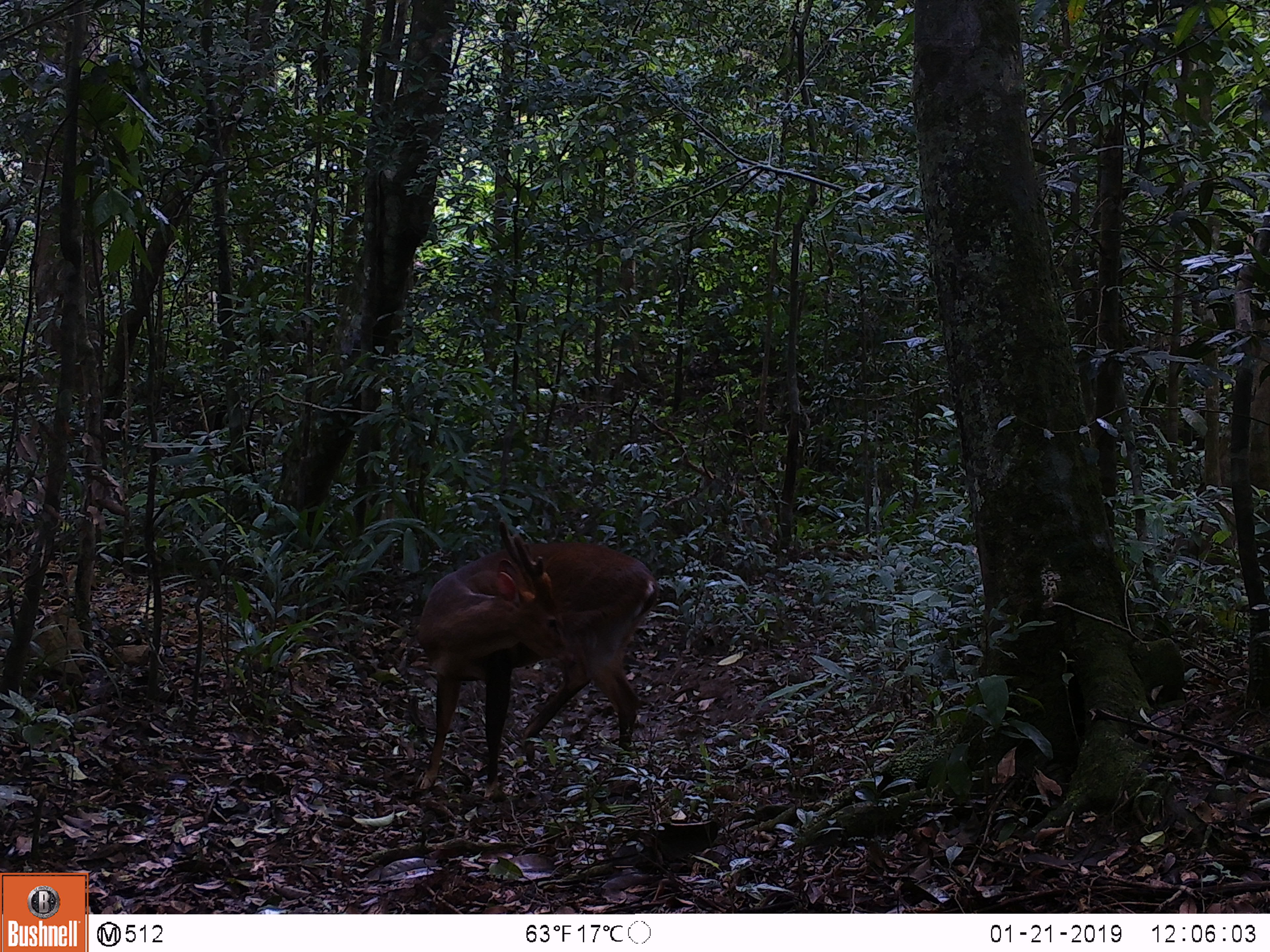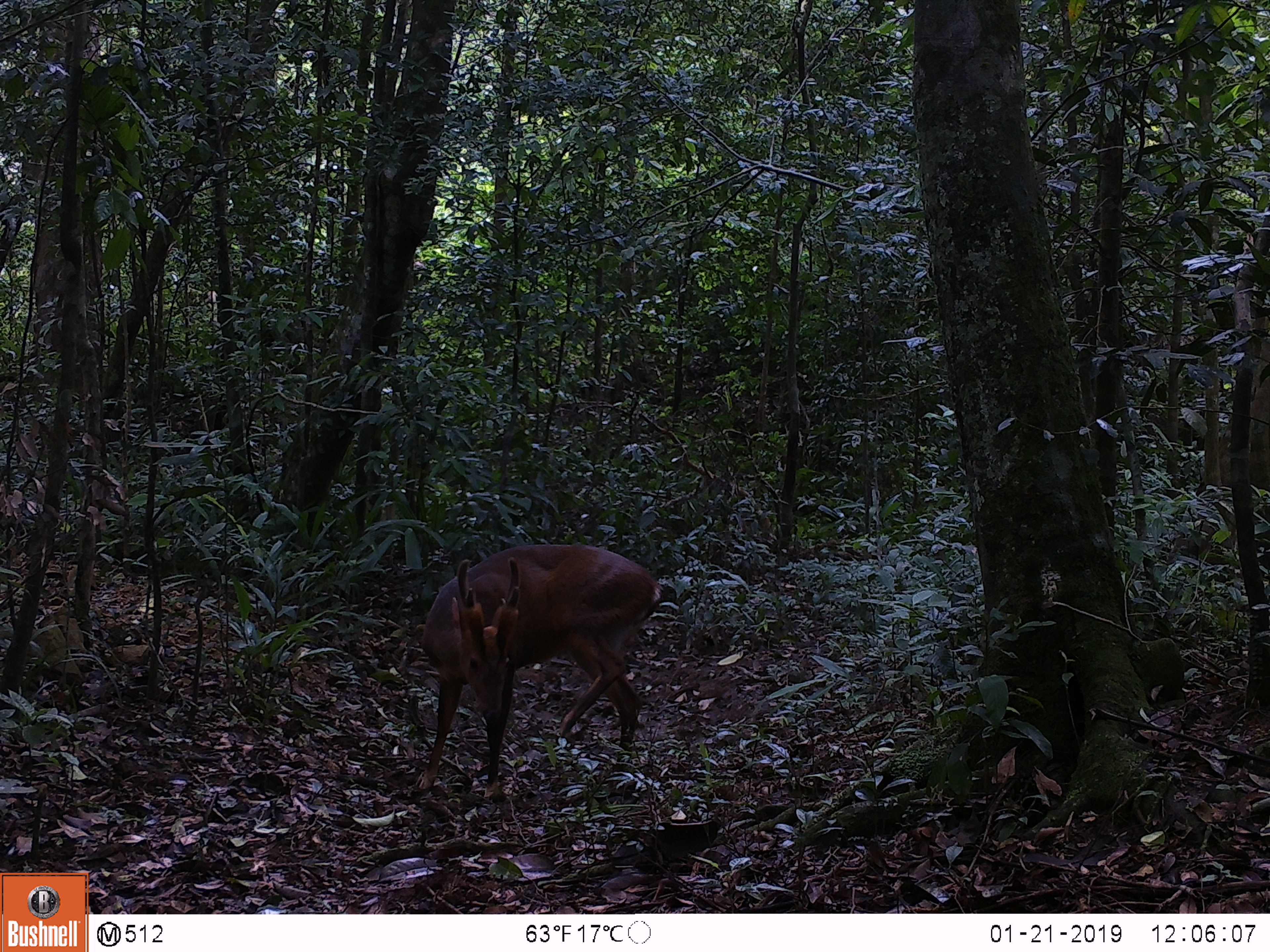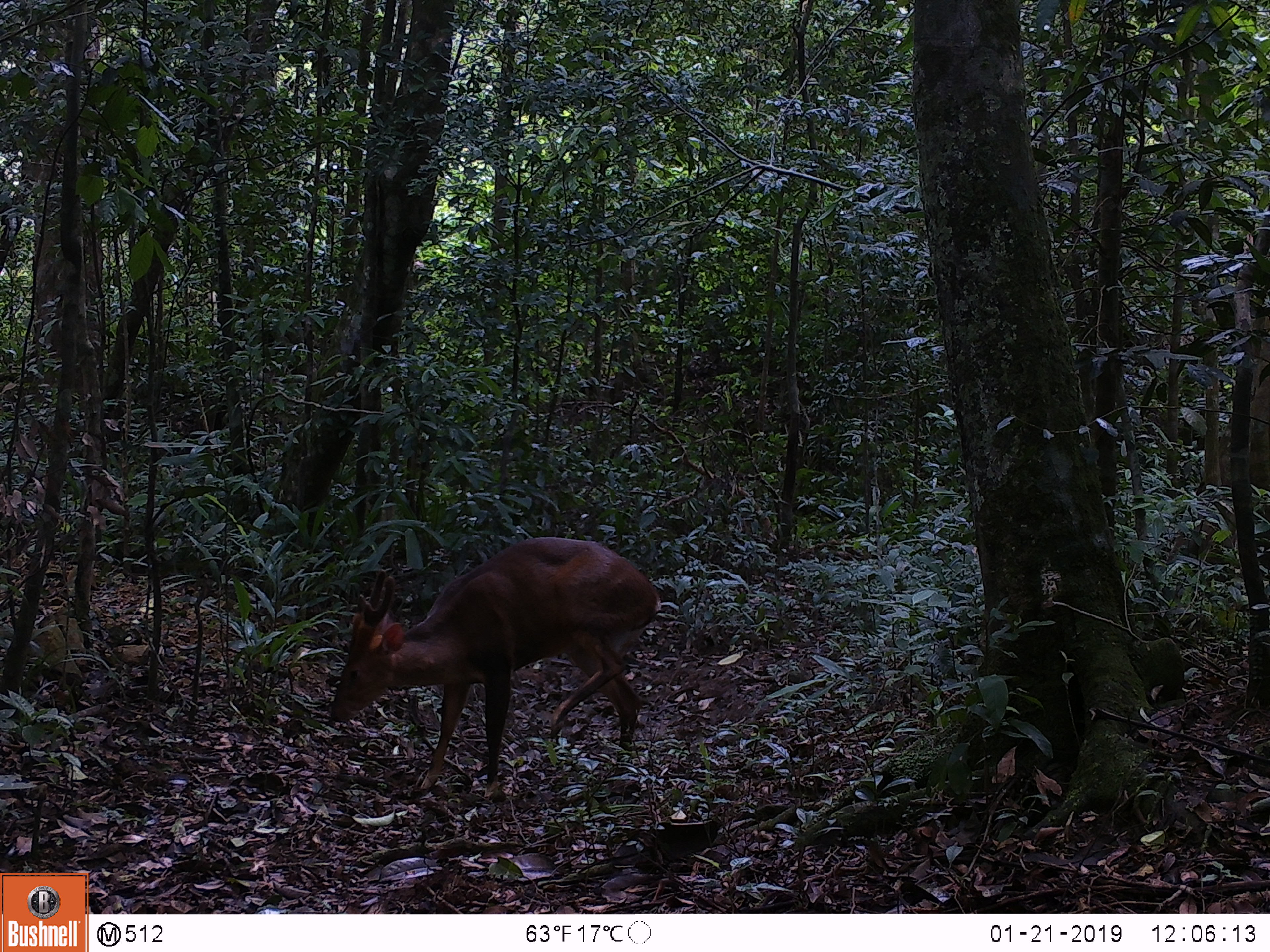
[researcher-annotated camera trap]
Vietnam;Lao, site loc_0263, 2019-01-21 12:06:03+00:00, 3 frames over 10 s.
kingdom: Animalia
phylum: Chordata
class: Mammalia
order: Artiodactyla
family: Cervidae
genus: Muntiacus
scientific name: Muntiacus vuquangensis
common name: large-antlered muntjac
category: large antlered muntjac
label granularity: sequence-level